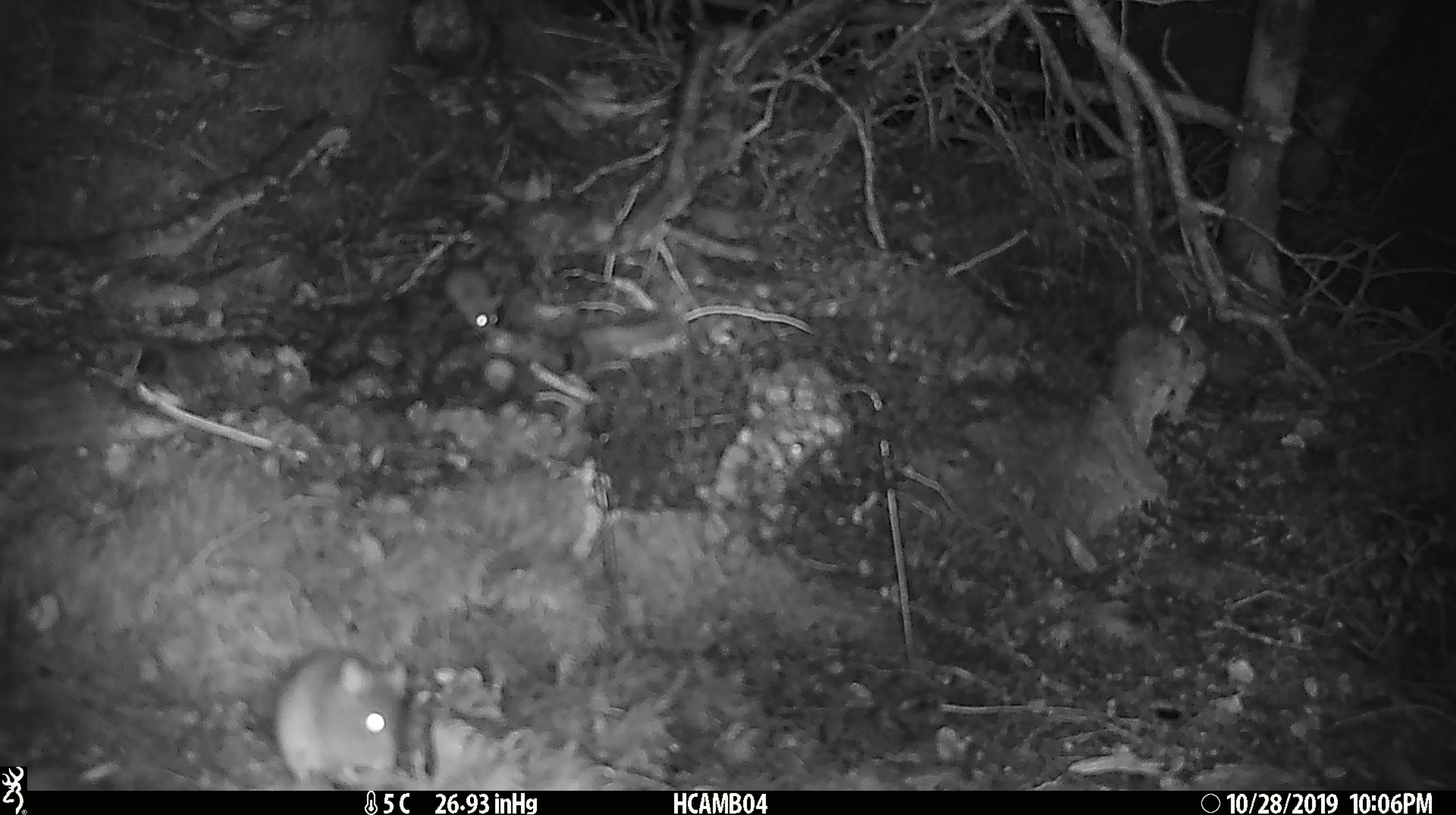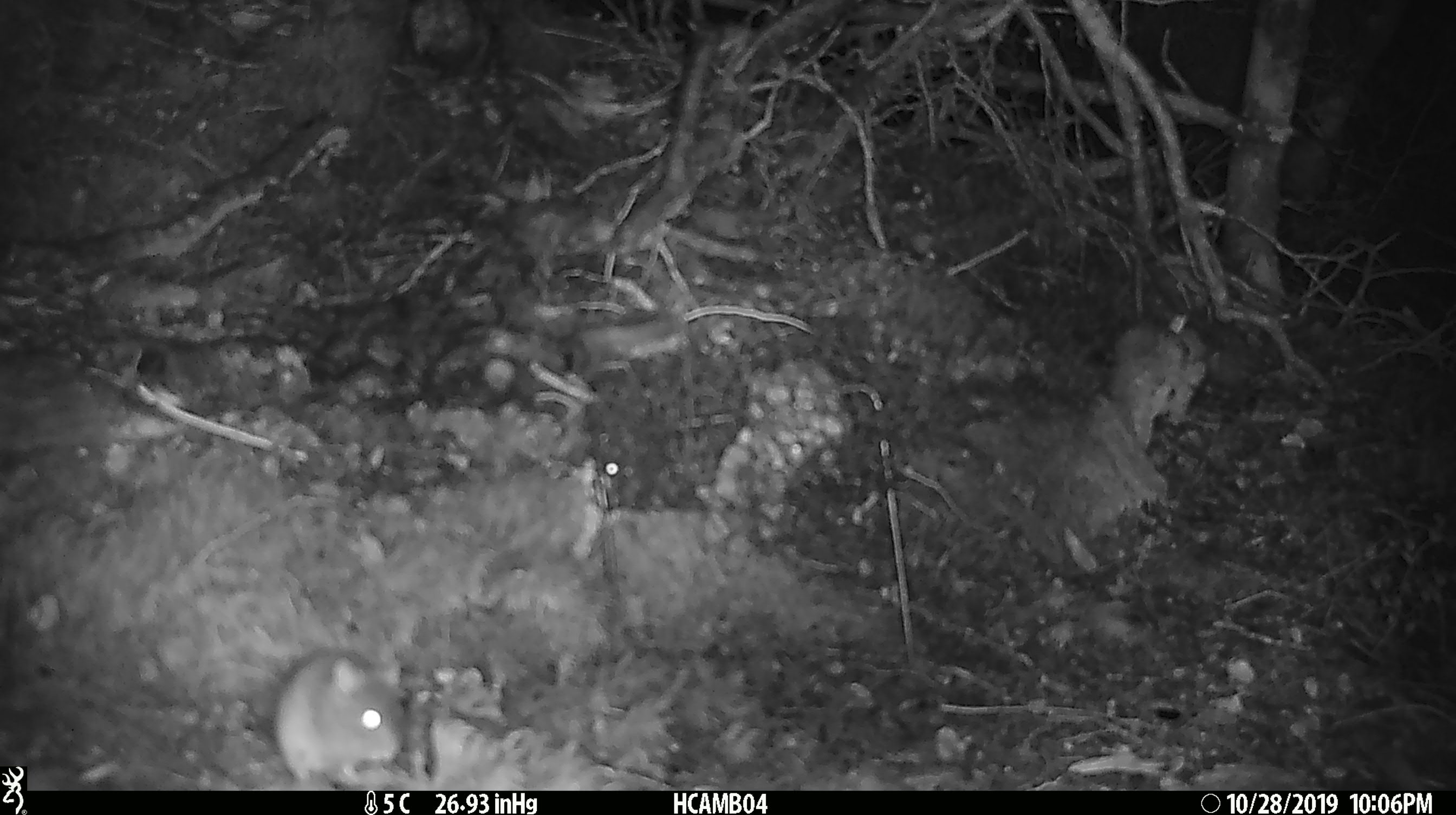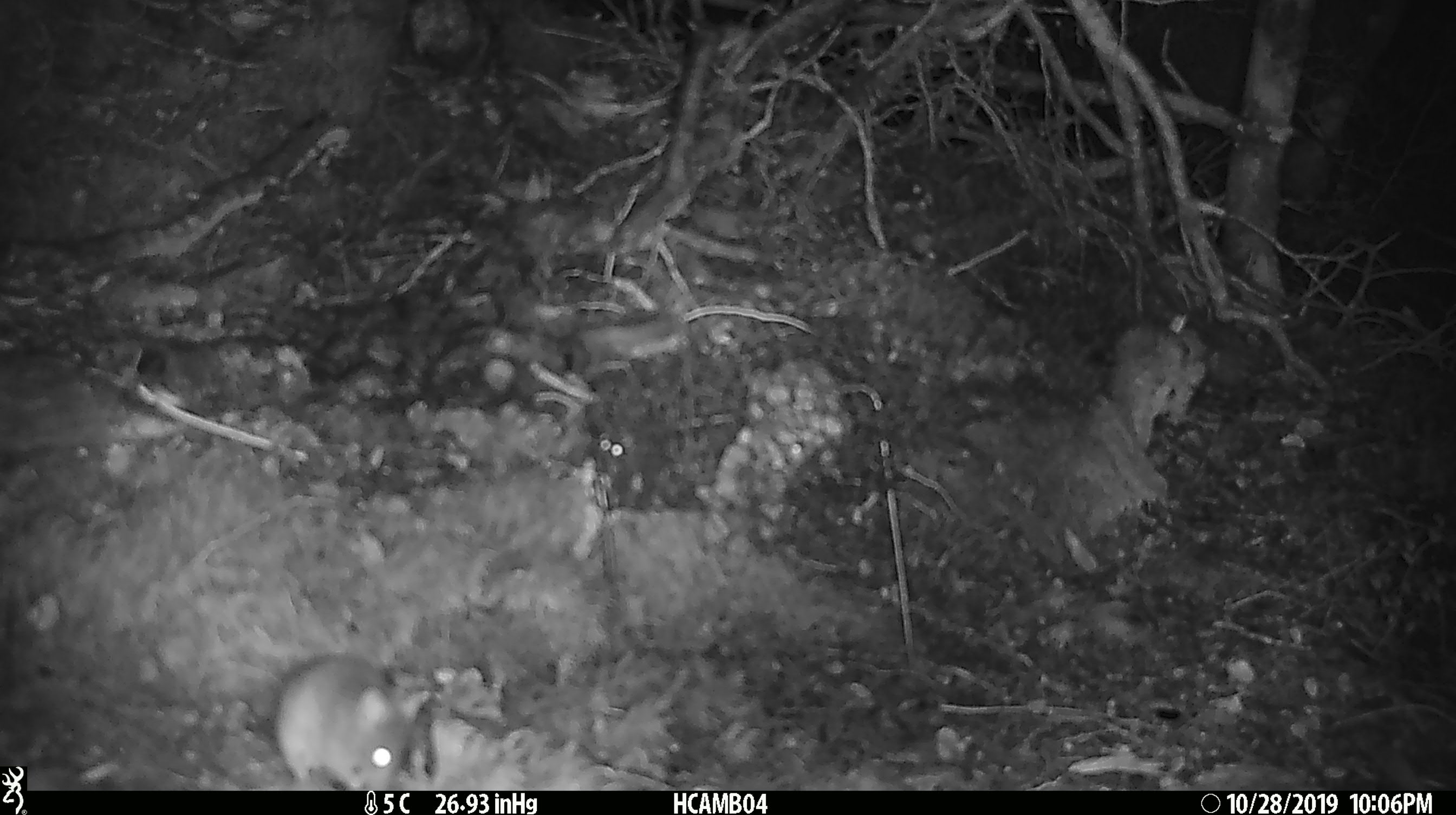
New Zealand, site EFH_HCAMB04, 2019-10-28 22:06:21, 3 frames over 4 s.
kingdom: Animalia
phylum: Chordata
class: Mammalia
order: Rodentia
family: Muridae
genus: Mus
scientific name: Mus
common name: mouse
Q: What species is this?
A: Mouse (Mus).